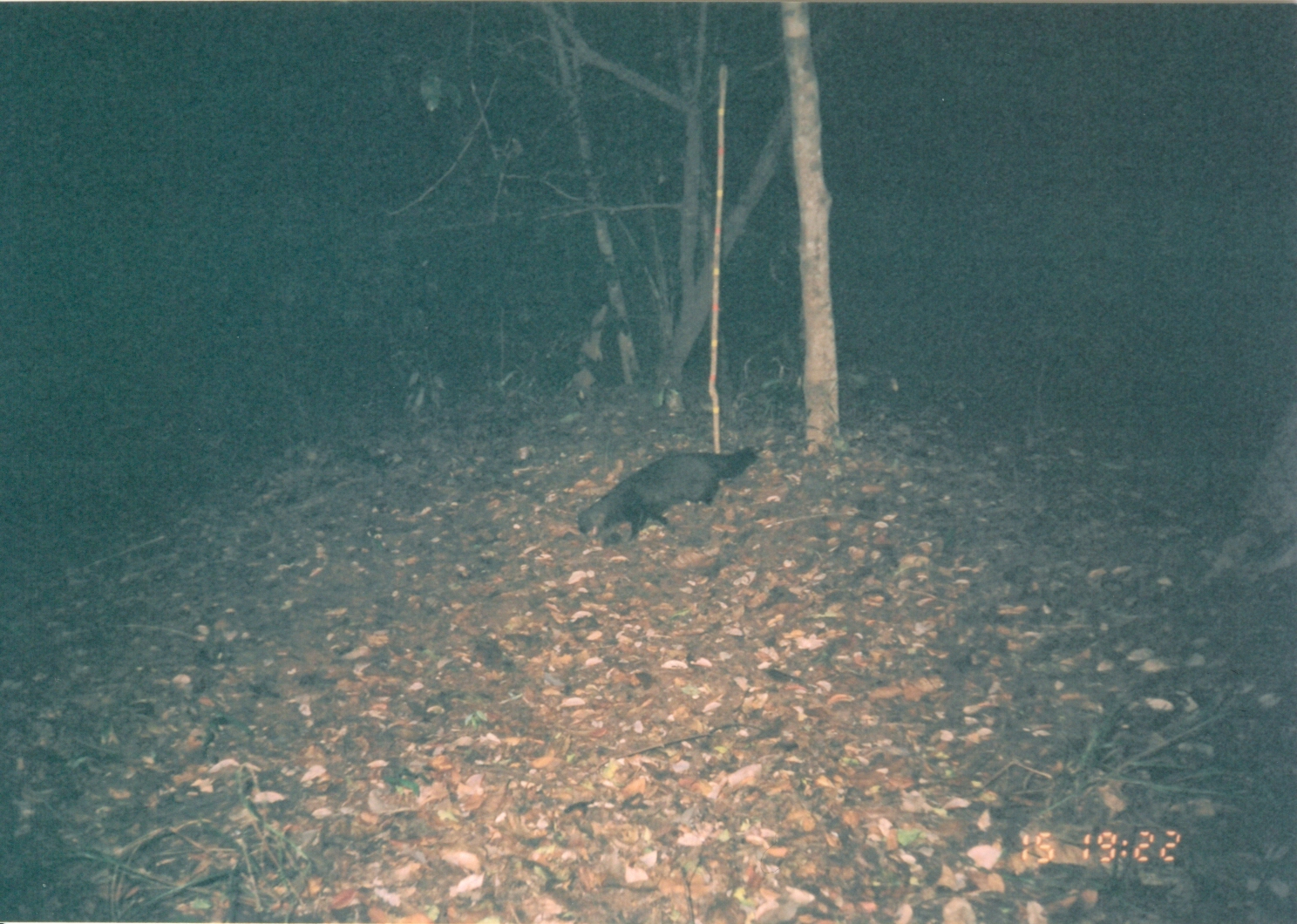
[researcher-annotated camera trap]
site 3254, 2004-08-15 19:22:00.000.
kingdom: Animalia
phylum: Chordata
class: Mammalia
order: Carnivora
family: Herpestidae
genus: Bdeogale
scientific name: Bdeogale crassicauda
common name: bushy-tailed mongoose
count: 1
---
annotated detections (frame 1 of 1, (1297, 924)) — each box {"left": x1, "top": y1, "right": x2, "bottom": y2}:
bdeogale crassicauda: {"left": 577, "top": 446, "right": 755, "bottom": 540}